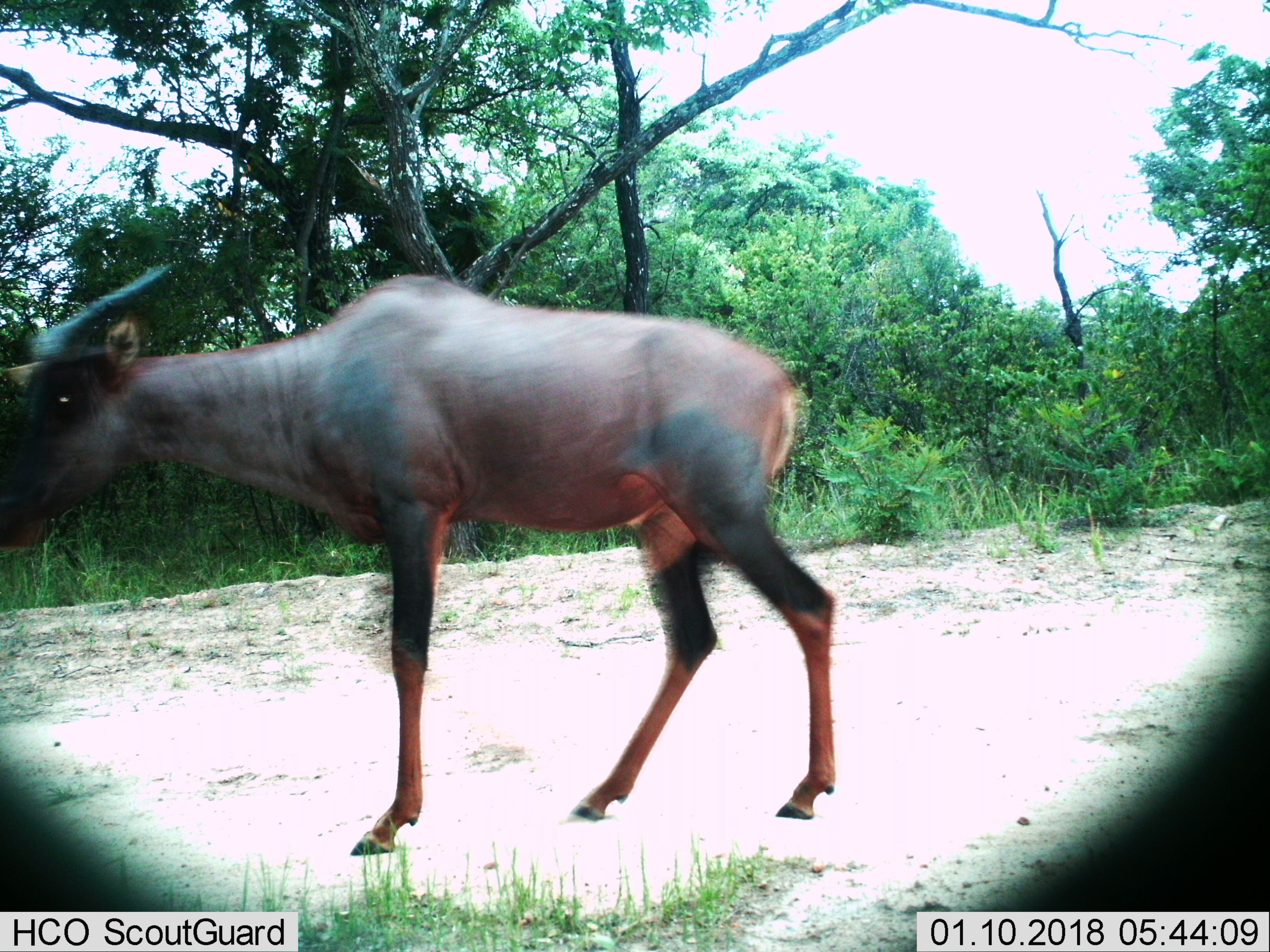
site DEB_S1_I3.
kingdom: Animalia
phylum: Chordata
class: Mammalia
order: Artiodactyla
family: Bovidae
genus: Damaliscus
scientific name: Damaliscus lunatus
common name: tsessebe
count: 1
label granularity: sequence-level